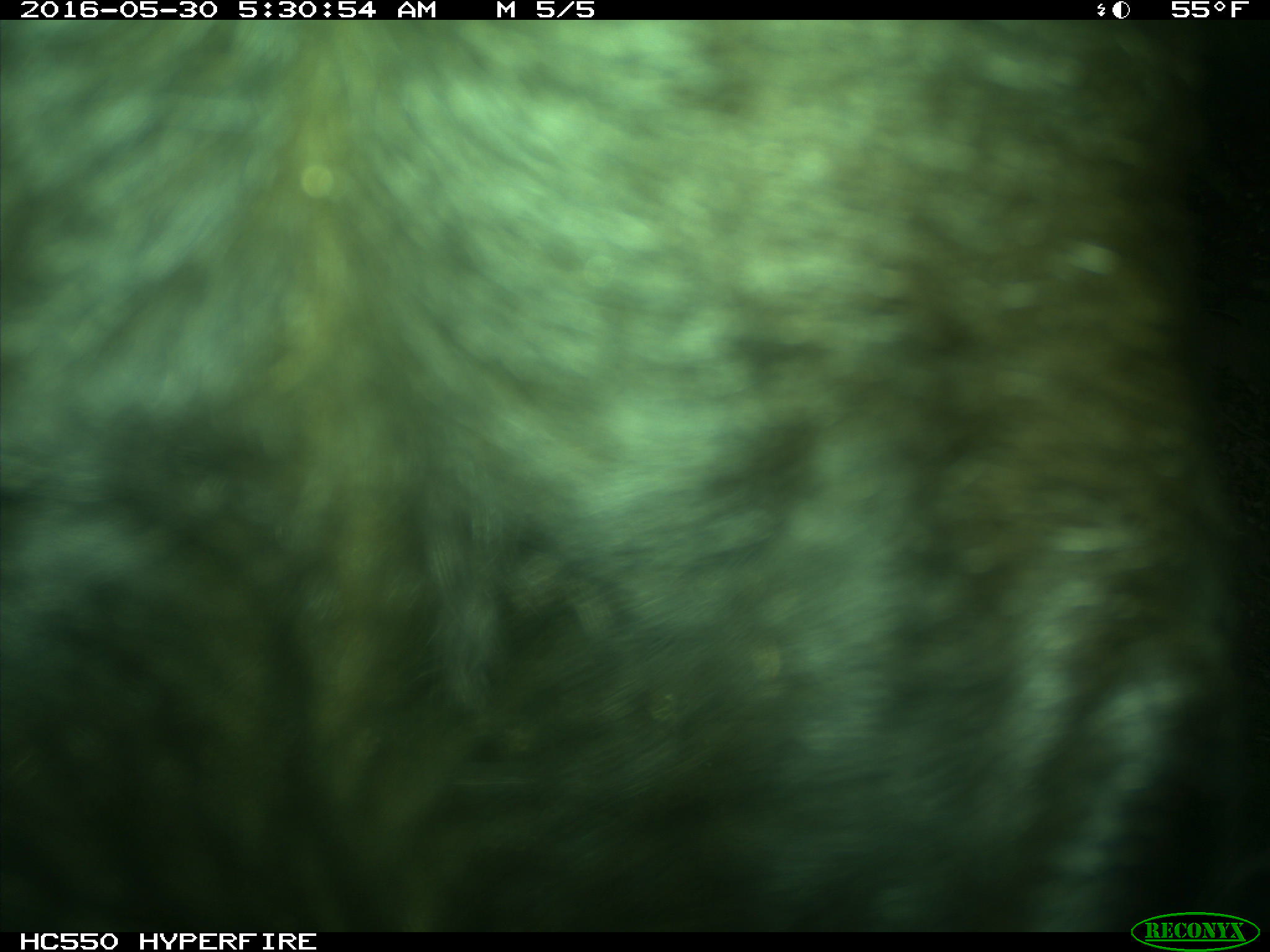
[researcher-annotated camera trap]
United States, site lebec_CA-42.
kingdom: Animalia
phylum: Chordata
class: Mammalia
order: Artiodactyla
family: Bovidae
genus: Bos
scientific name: Bos taurus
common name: domestic cow